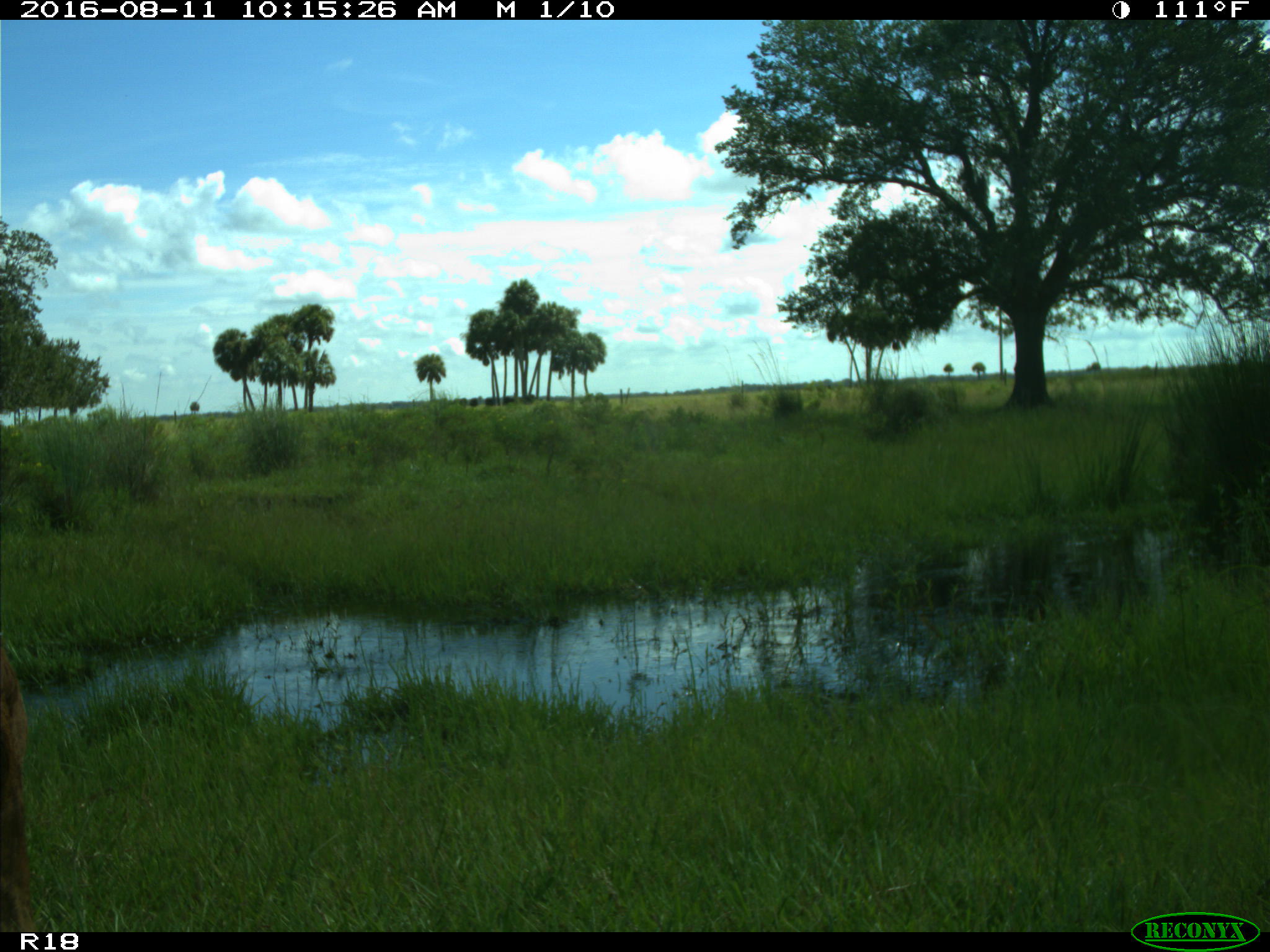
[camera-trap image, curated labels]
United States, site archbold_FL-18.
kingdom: Animalia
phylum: Chordata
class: Mammalia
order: Artiodactyla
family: Bovidae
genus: Bos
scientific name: Bos taurus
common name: domestic cow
Bos taurus (domestic cow).